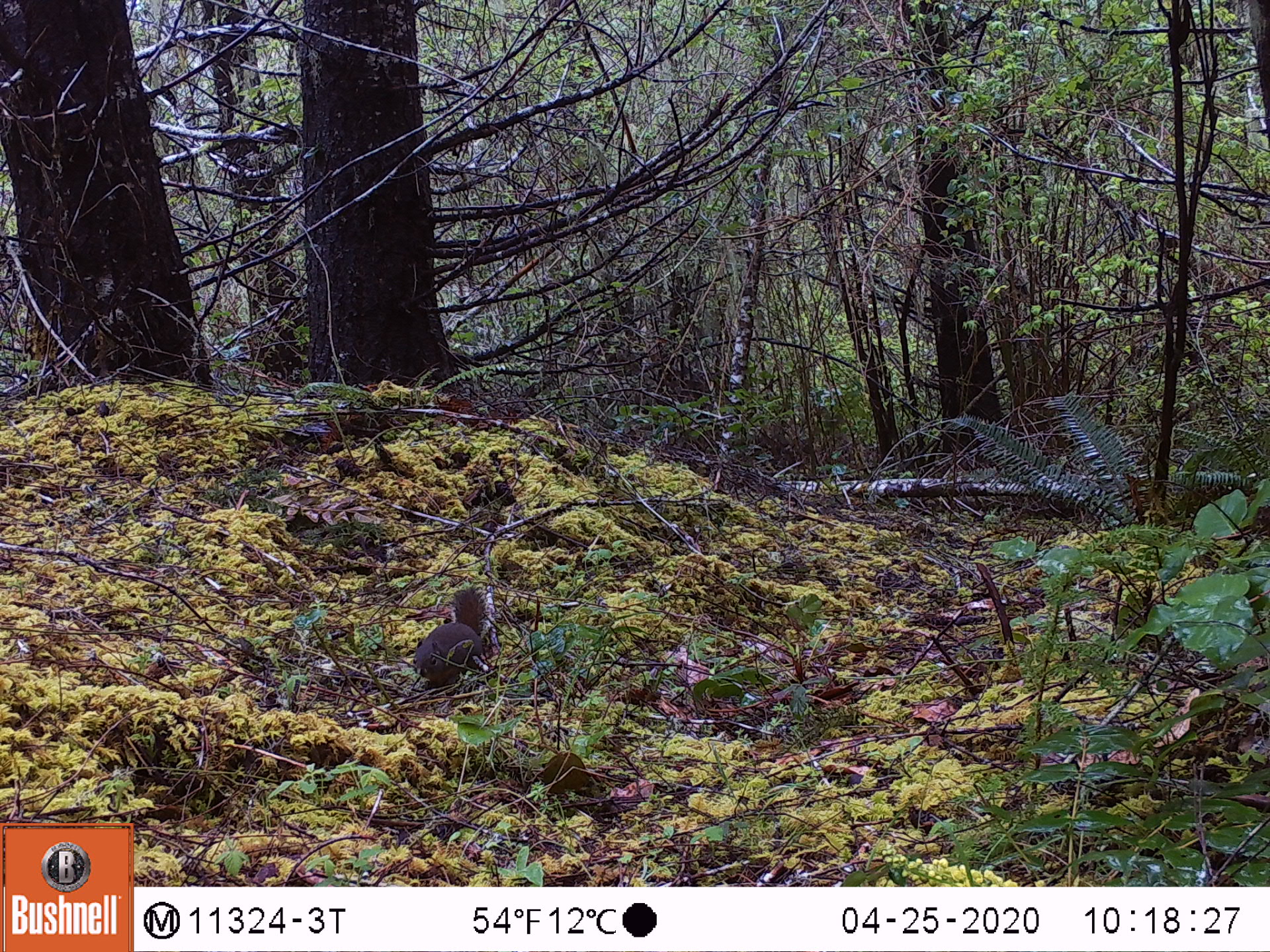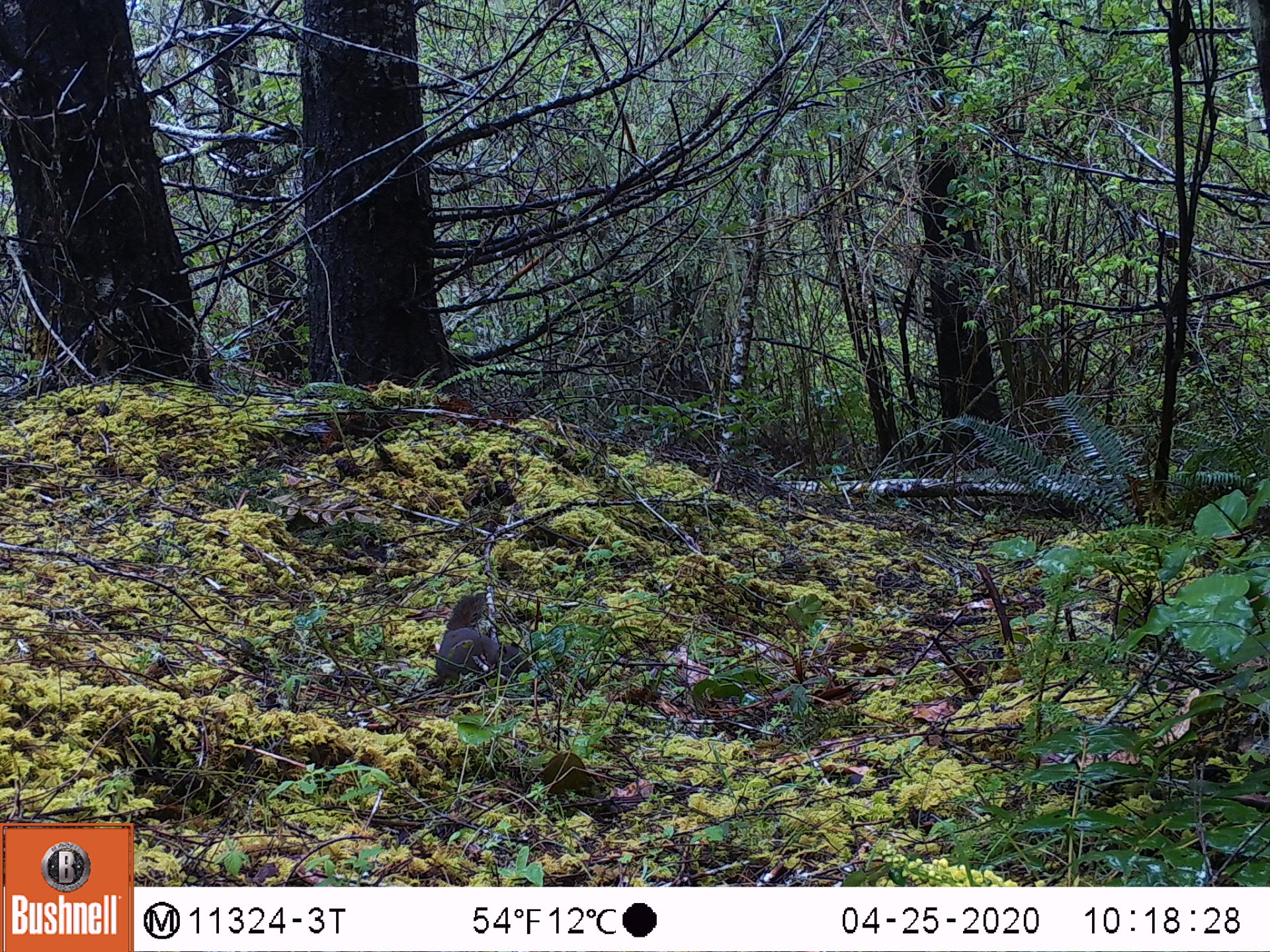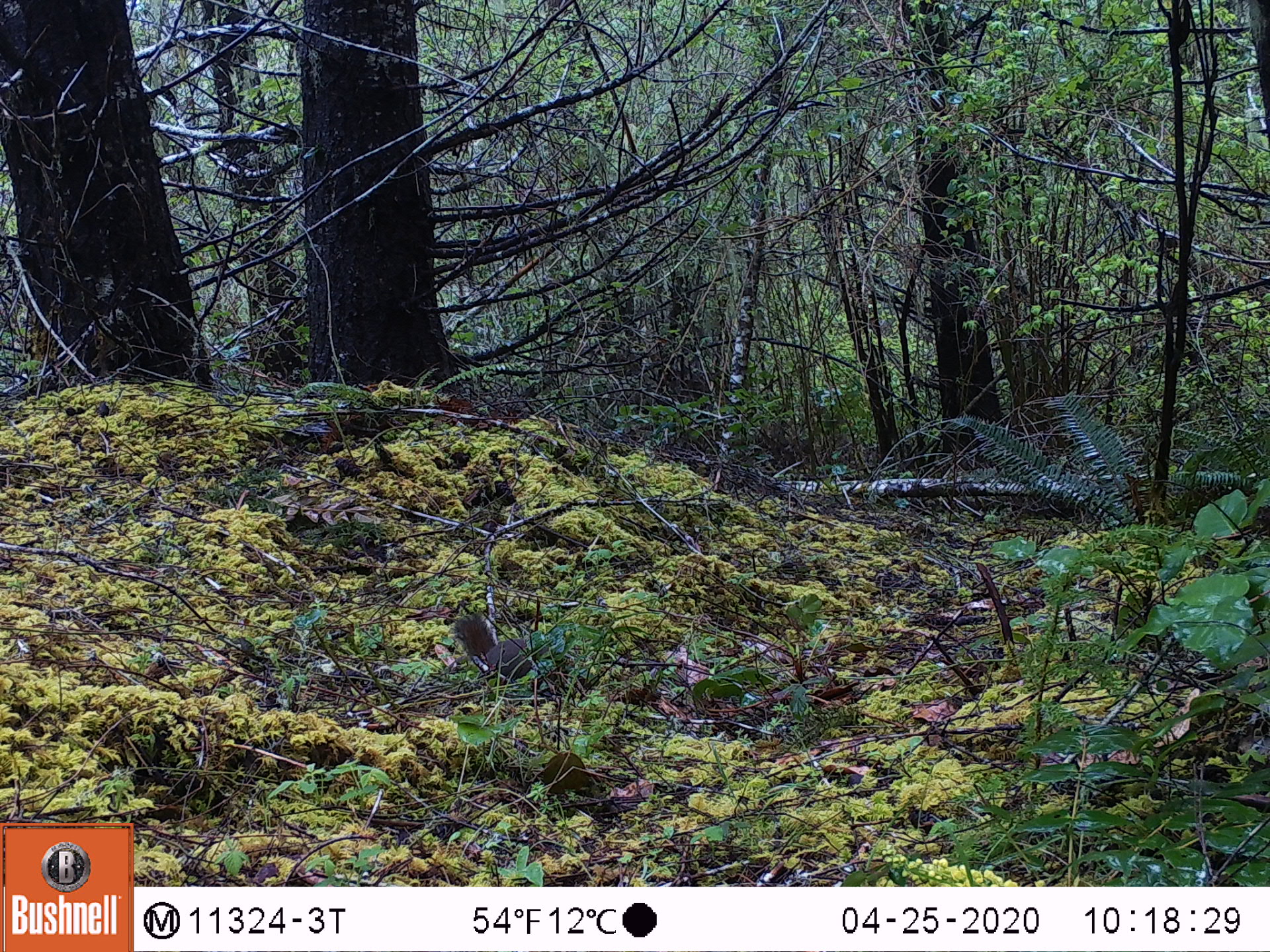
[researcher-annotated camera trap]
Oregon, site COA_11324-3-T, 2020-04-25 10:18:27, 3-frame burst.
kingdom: Animalia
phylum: Chordata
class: Mammalia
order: Rodentia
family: Sciuridae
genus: Tamiasciurus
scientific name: Tamiasciurus douglasii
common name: douglas squirrel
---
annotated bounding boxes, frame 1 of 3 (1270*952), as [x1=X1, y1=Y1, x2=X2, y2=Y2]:
douglas squirrel: [x1=407, y1=586, x2=498, y2=688]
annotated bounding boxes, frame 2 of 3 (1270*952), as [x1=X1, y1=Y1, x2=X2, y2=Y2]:
douglas squirrel: [x1=428, y1=591, x2=507, y2=693]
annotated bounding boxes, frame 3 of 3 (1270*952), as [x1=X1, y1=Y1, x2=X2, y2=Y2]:
douglas squirrel: [x1=447, y1=608, x2=560, y2=686]